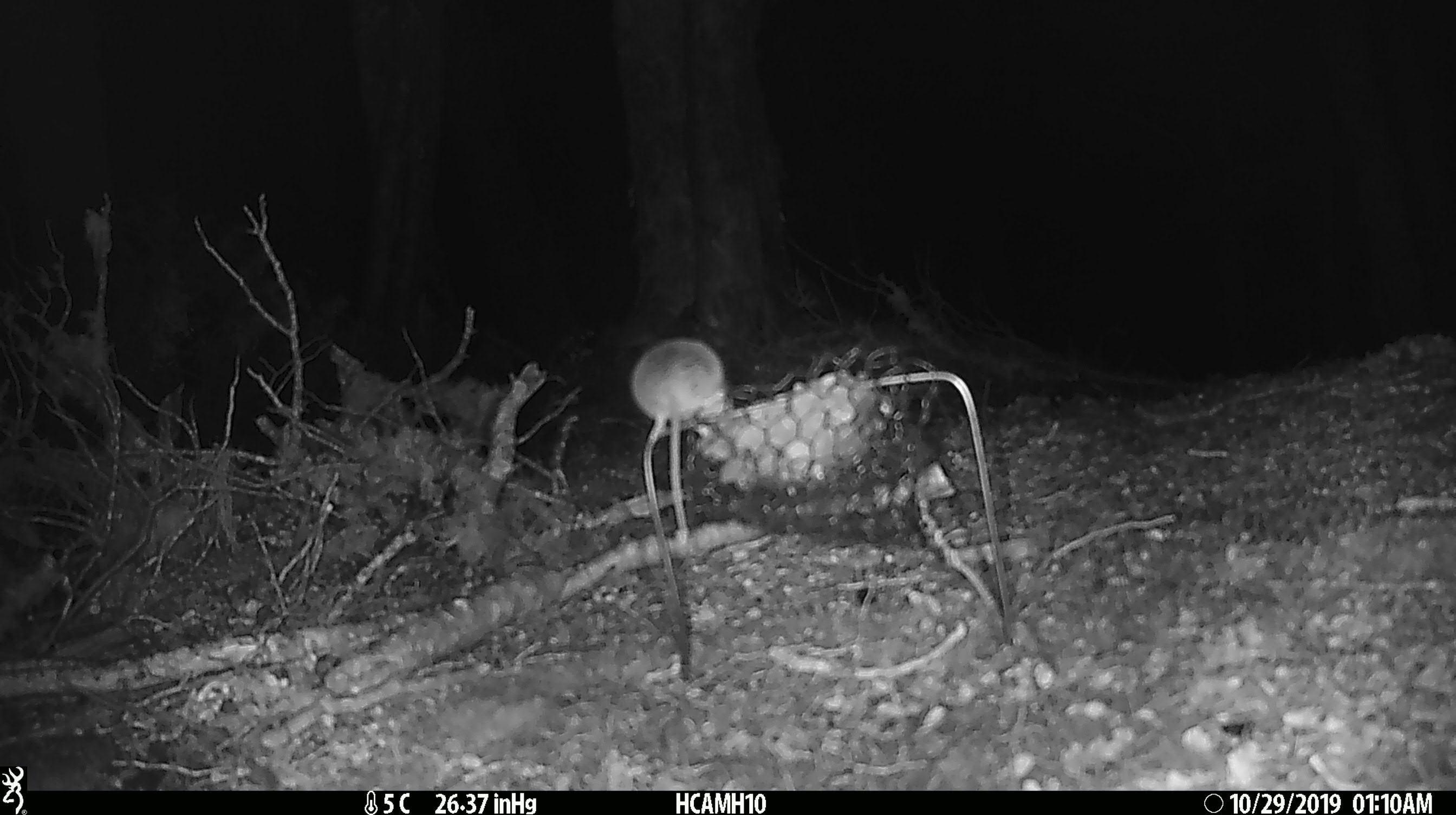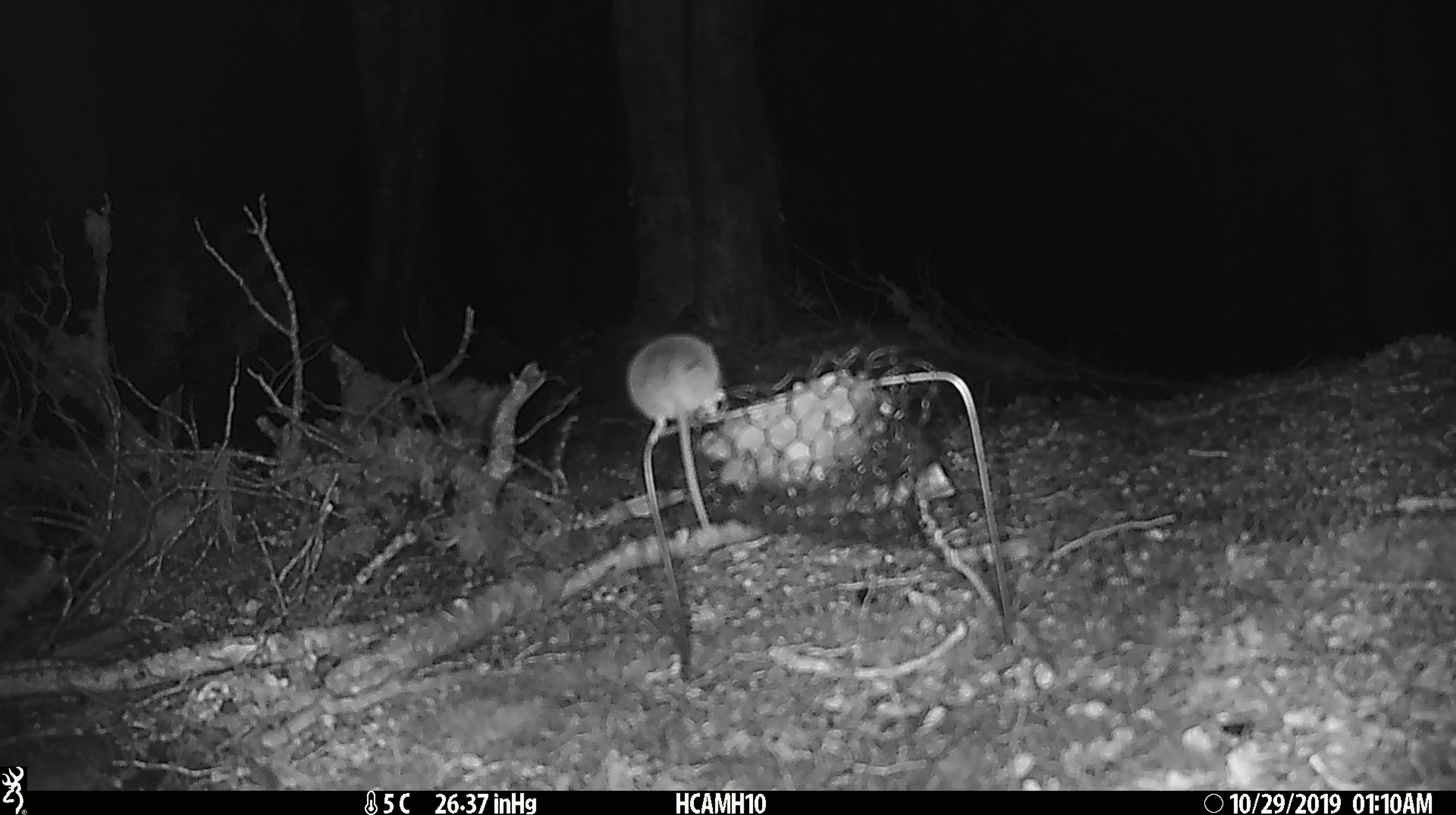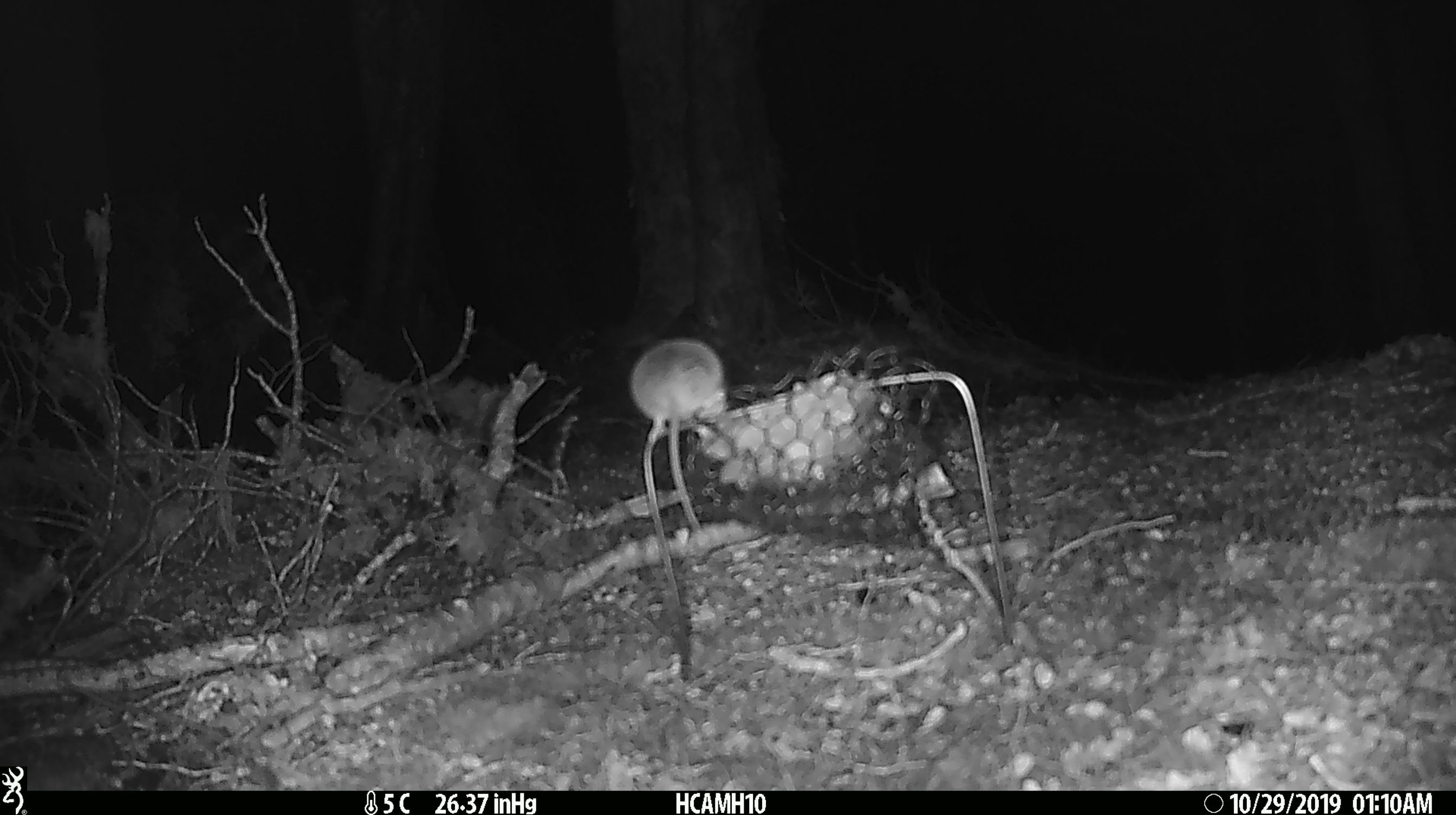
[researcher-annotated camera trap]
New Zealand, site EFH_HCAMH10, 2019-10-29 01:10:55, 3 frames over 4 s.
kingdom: Animalia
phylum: Chordata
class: Mammalia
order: Rodentia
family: Muridae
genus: Mus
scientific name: Mus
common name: mouse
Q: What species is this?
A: Mouse (Mus).